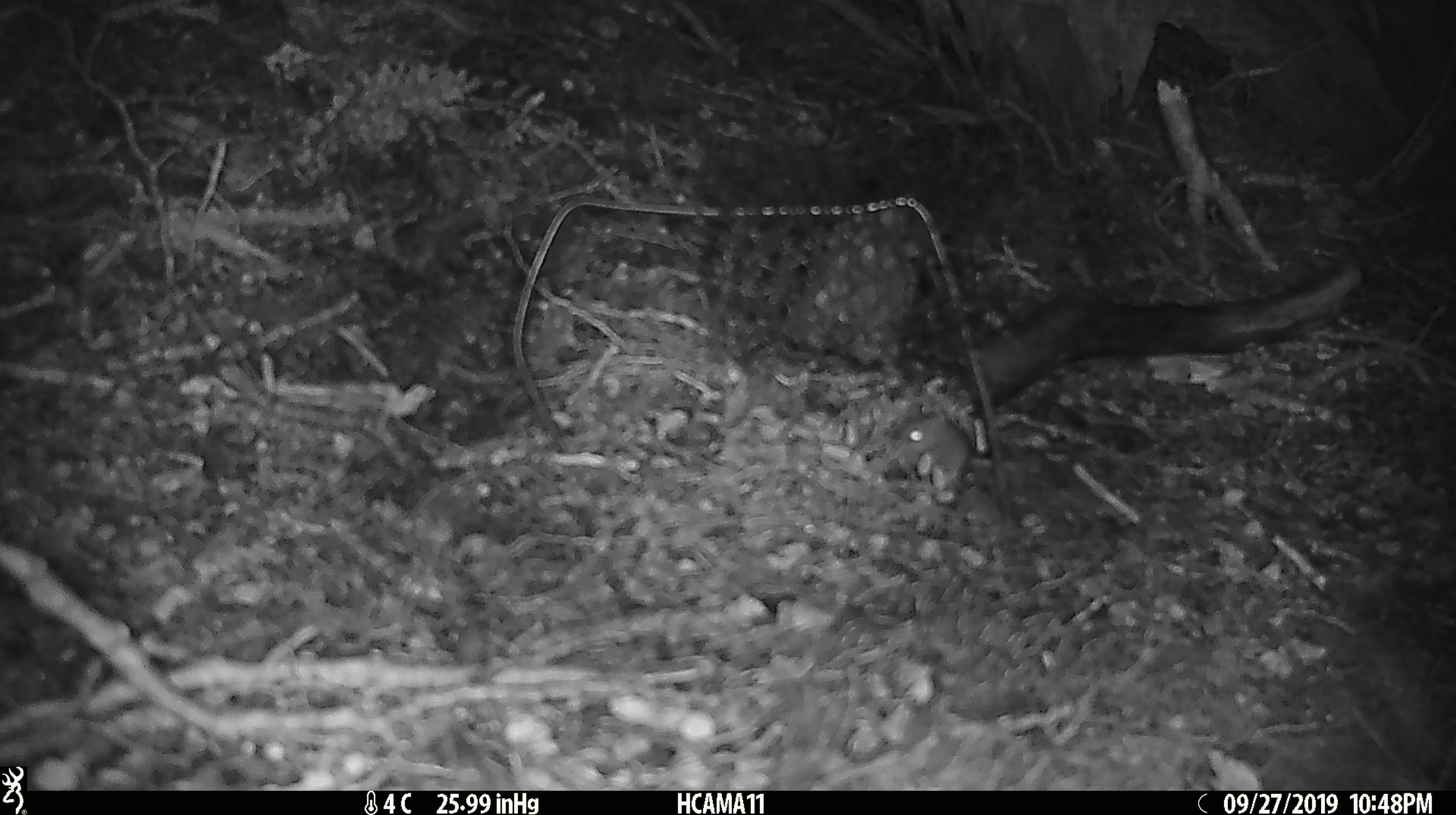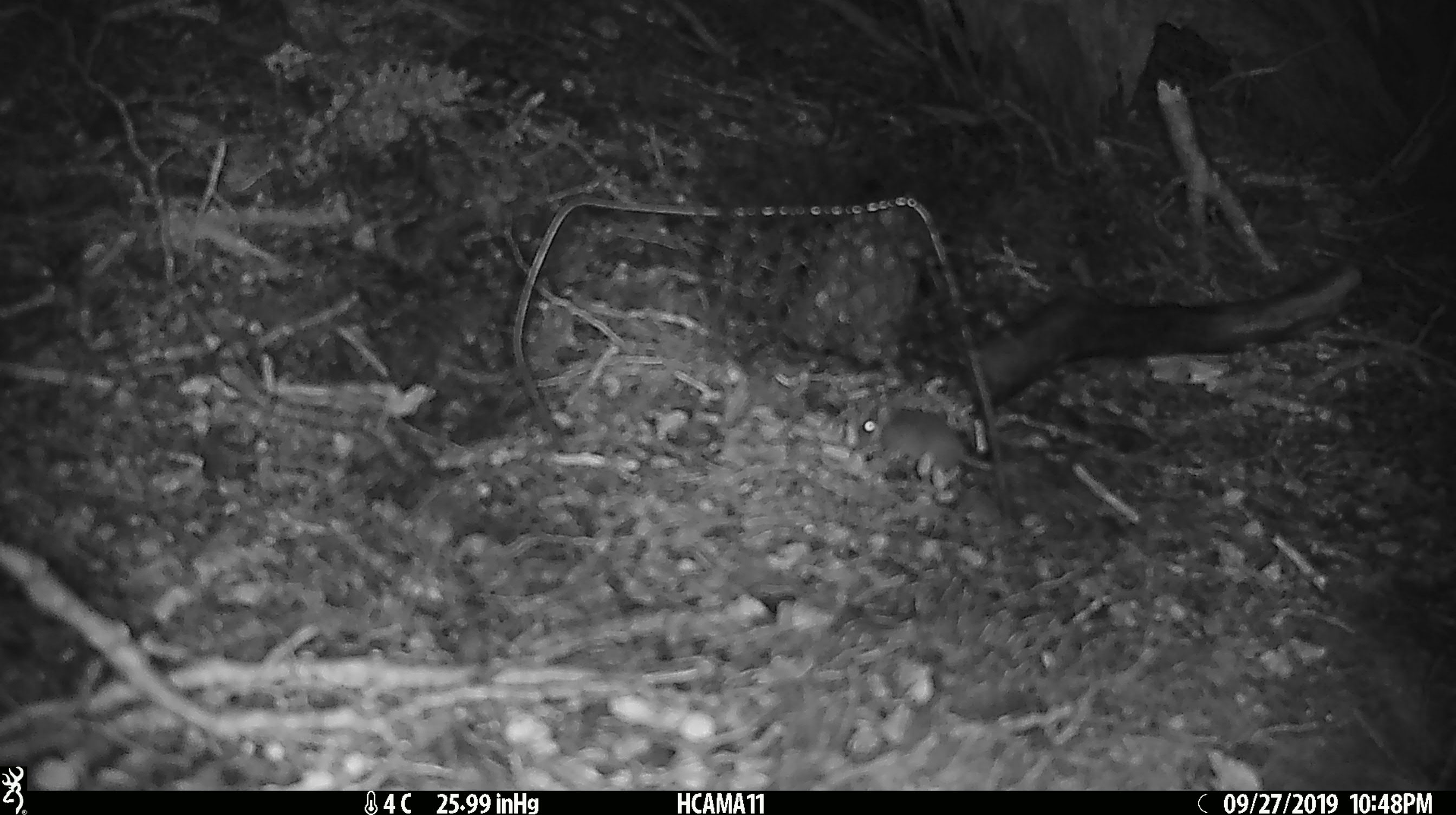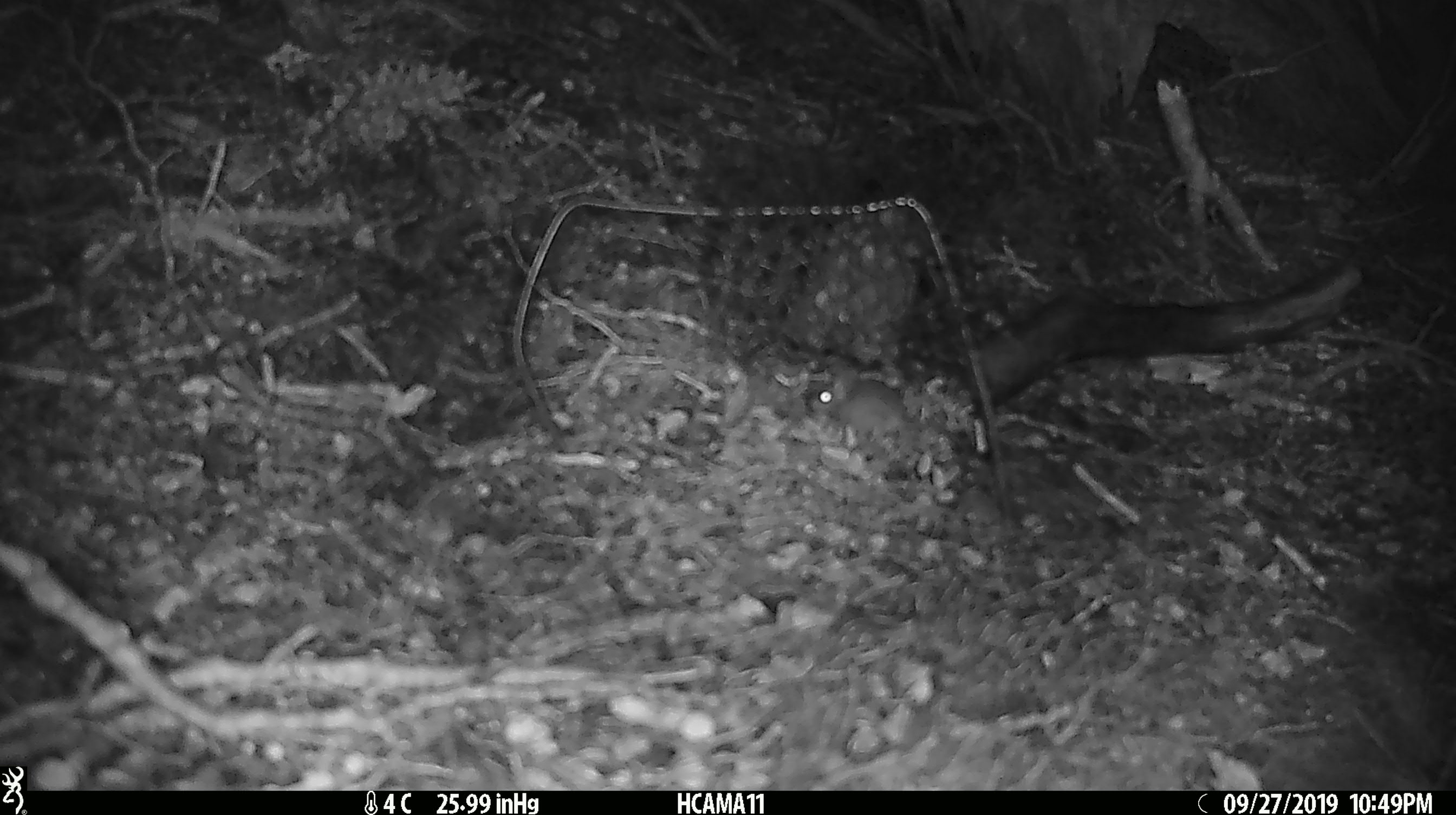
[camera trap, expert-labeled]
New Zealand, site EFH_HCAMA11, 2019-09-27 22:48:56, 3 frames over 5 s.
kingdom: Animalia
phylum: Chordata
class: Mammalia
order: Rodentia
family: Muridae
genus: Mus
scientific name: Mus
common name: mouse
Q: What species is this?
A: Mouse (Mus).